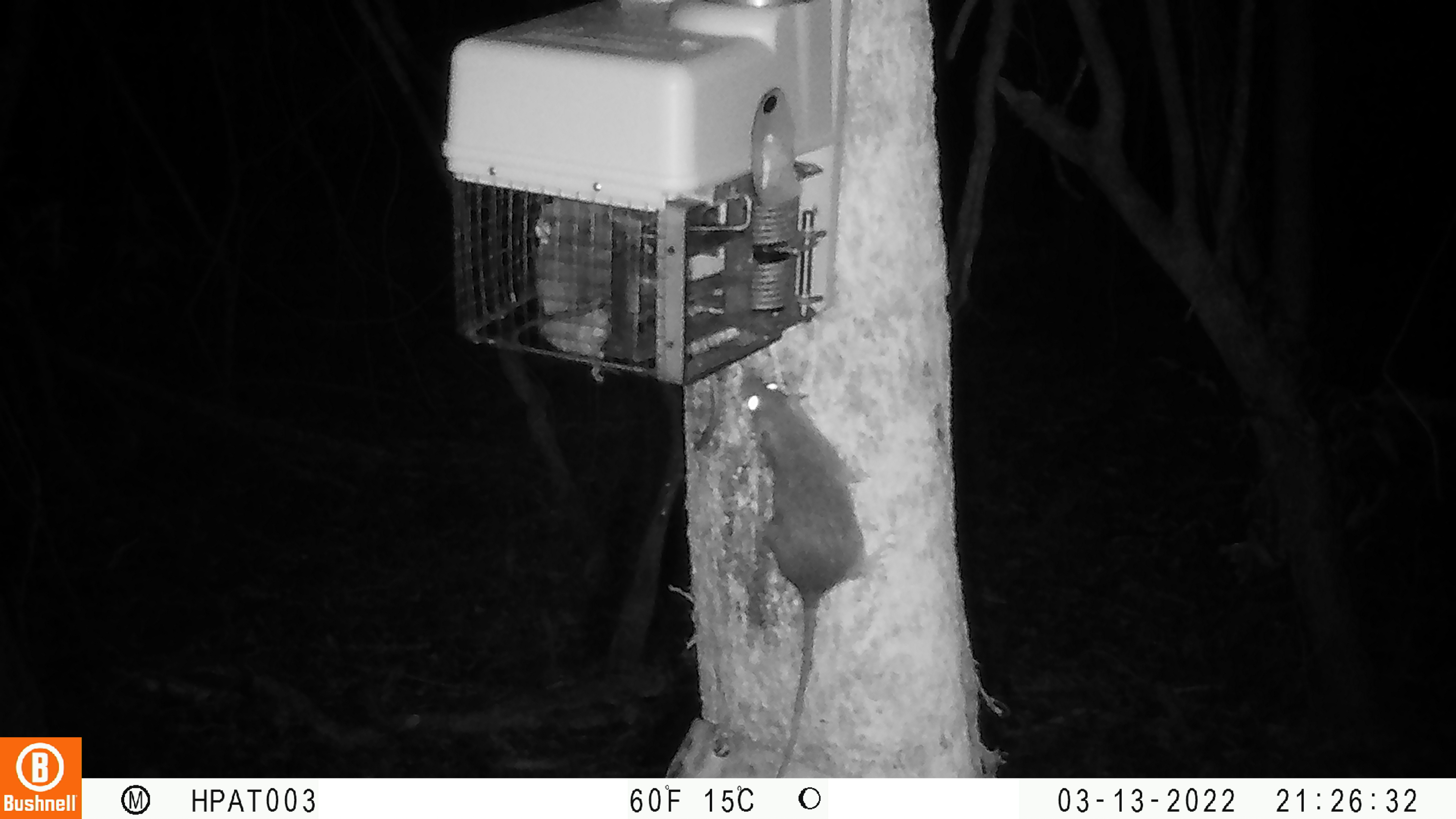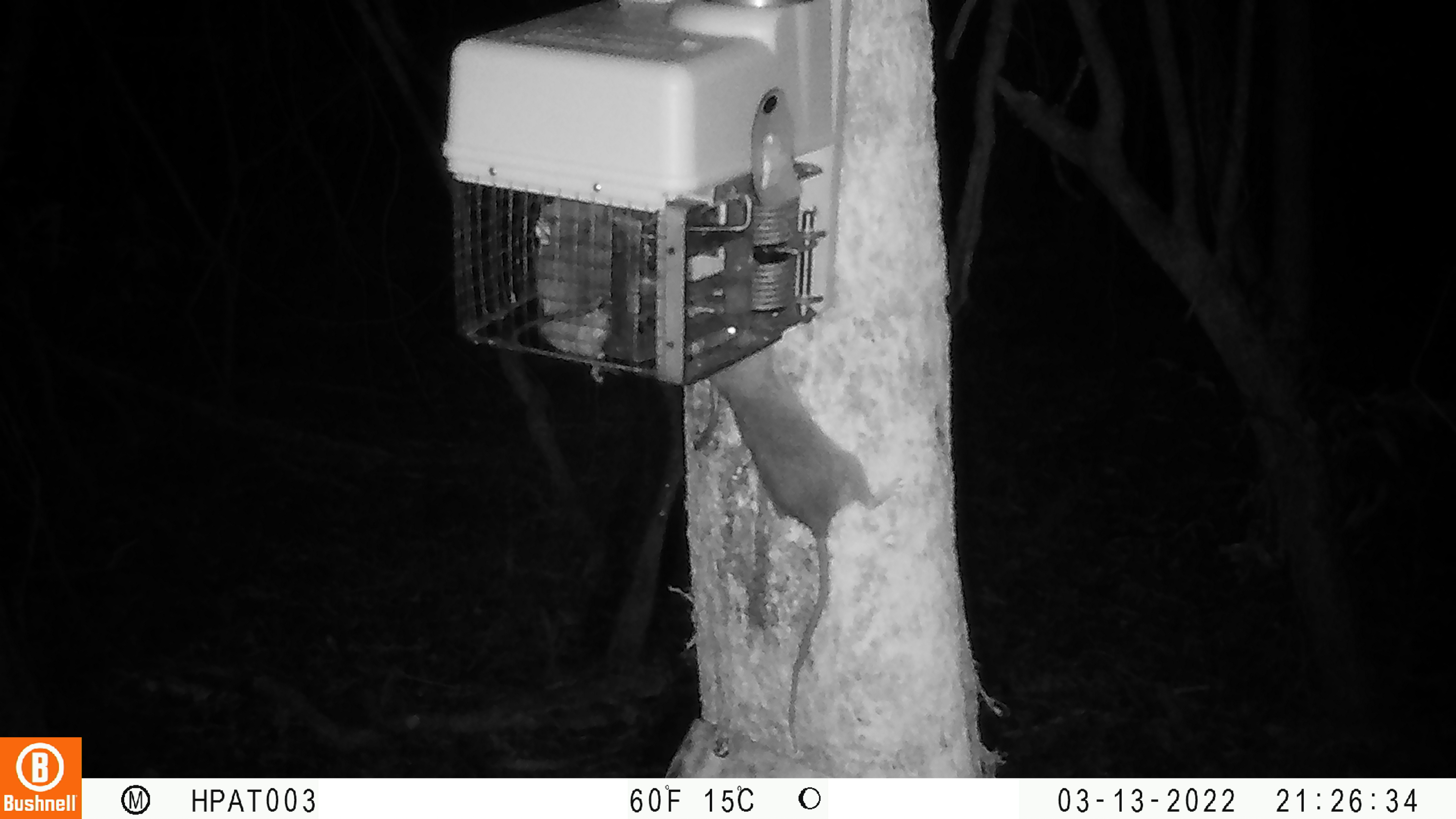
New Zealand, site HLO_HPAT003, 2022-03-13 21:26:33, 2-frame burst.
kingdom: Animalia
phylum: Chordata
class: Mammalia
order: Rodentia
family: Muridae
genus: Rattus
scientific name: Rattus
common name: rat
Rat (Rattus).